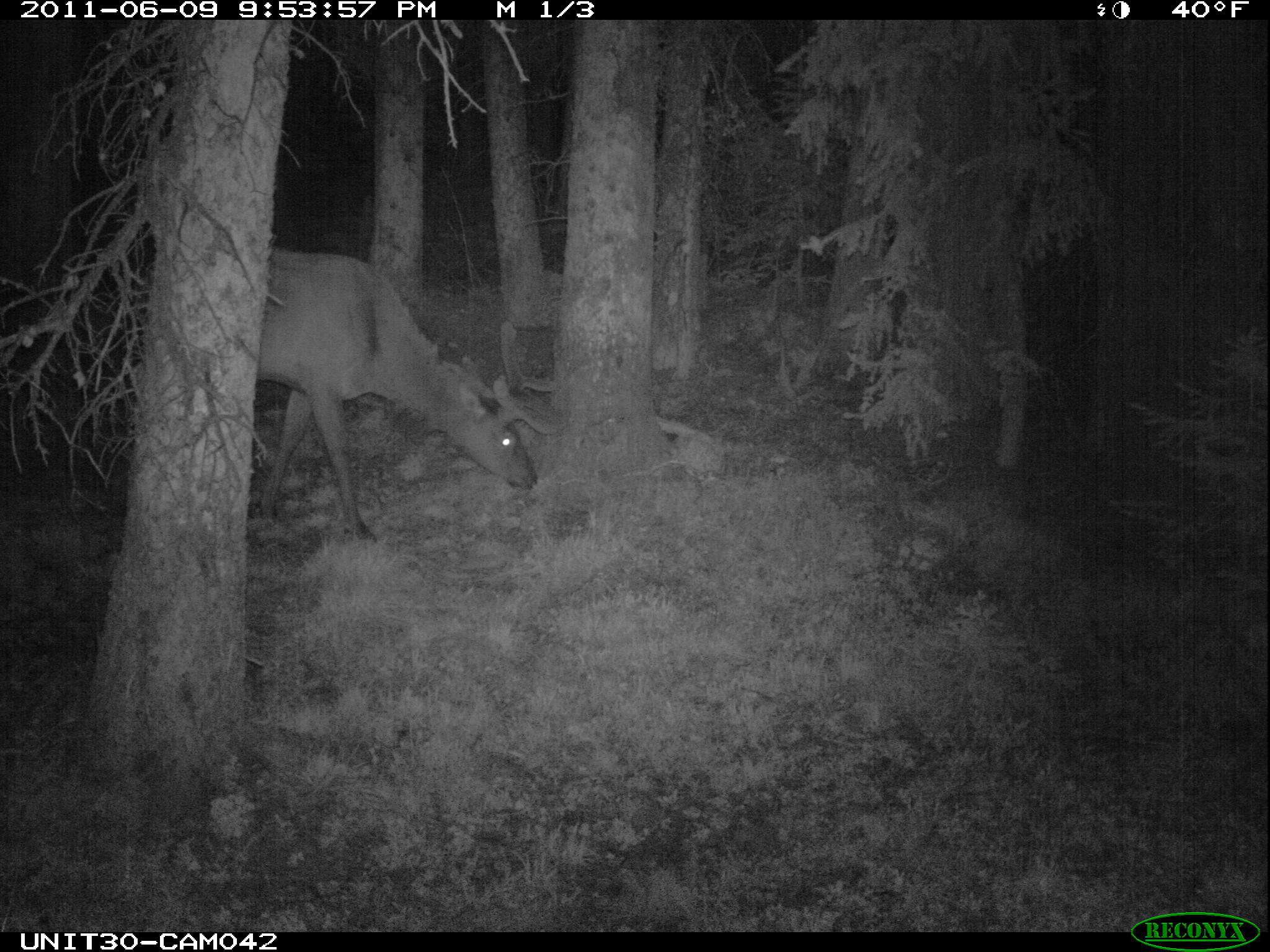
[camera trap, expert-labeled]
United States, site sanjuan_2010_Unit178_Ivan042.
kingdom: Animalia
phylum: Chordata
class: Mammalia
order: Artiodactyla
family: Cervidae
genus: Cervus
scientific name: Cervus elaphus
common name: red deer